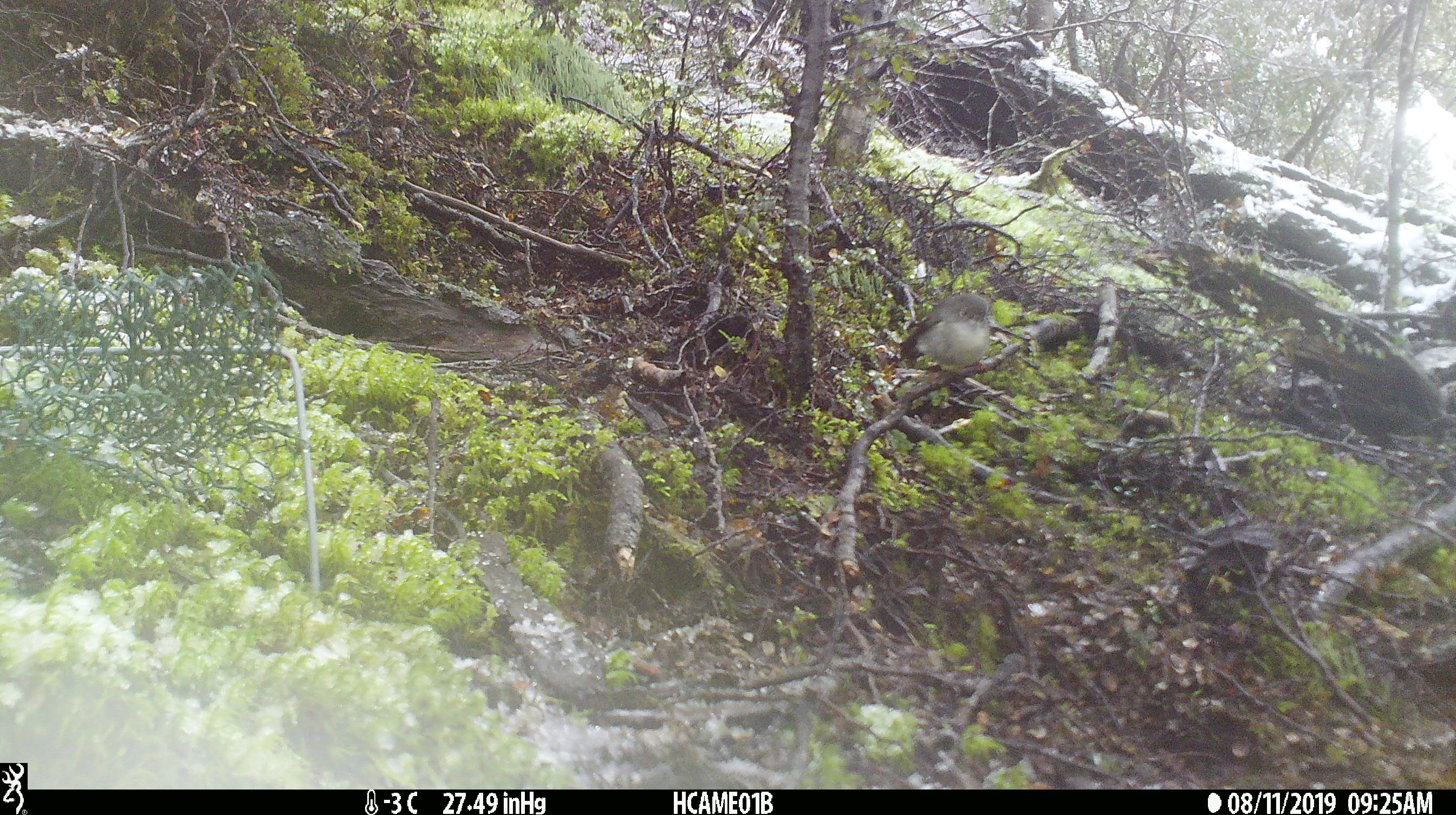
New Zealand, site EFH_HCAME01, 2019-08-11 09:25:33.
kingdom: Animalia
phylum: Chordata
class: Aves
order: Passeriformes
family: Petroicidae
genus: Petroica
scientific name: Petroica macrocephala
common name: tomtit